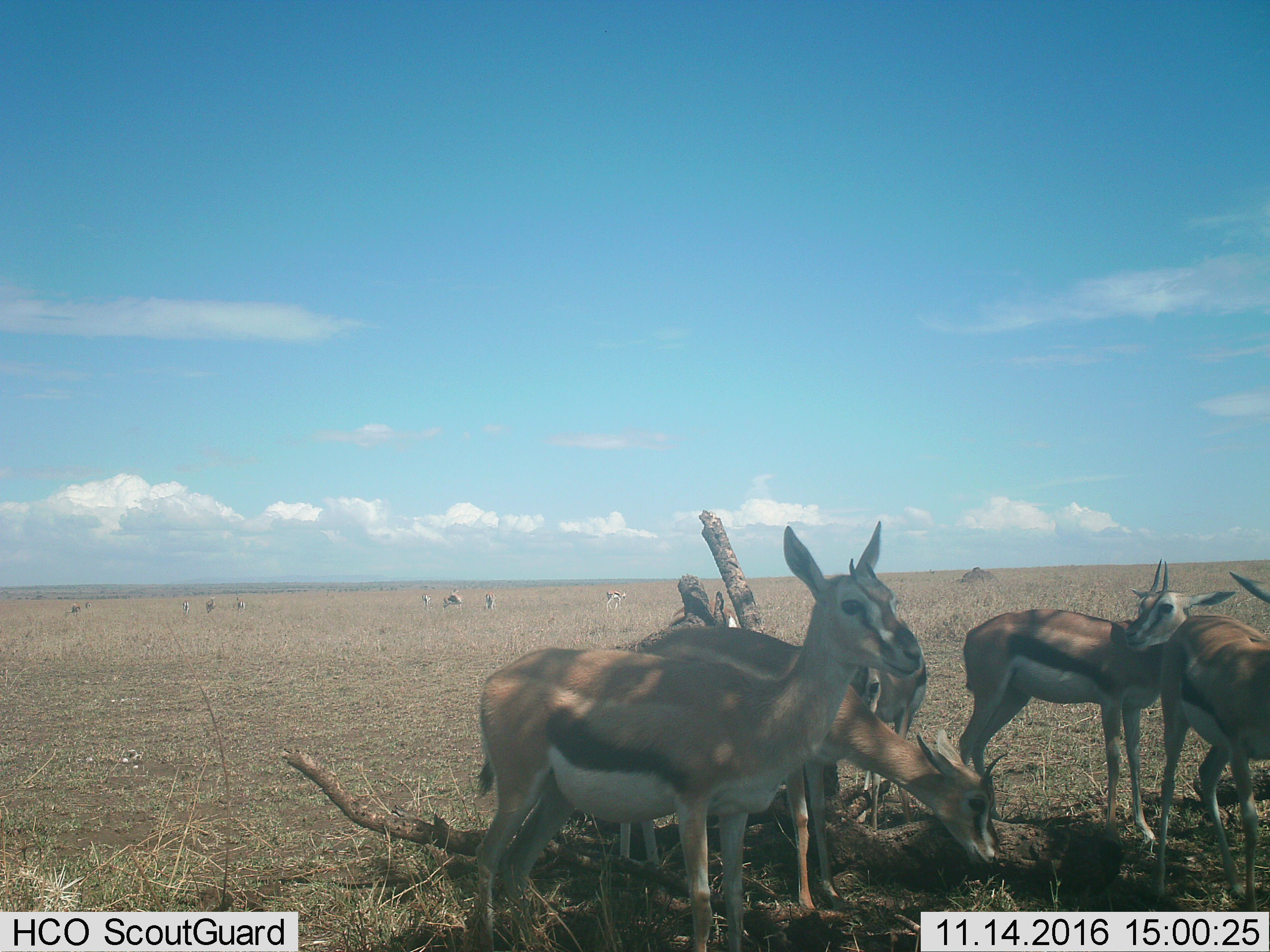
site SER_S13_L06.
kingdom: Animalia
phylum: Chordata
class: Mammalia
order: Artiodactyla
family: Bovidae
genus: Eudorcas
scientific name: Eudorcas thomsonii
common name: thomson's gazelle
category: gazellethomsons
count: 11-50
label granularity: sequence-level